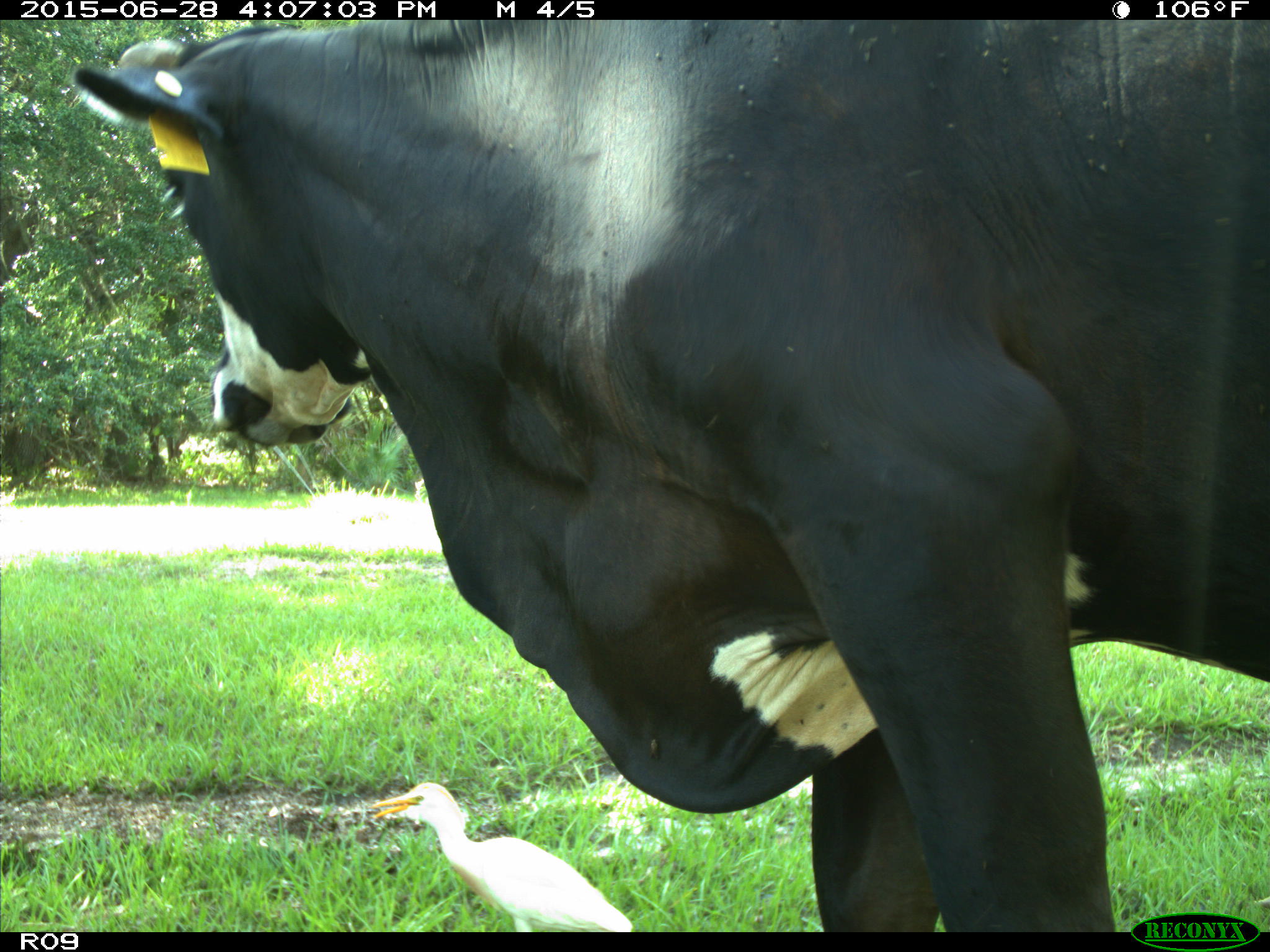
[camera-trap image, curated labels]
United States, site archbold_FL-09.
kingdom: Animalia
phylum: Chordata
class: Mammalia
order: Artiodactyla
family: Bovidae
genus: Bos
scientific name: Bos taurus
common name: domestic cow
Bos taurus (domestic cow).